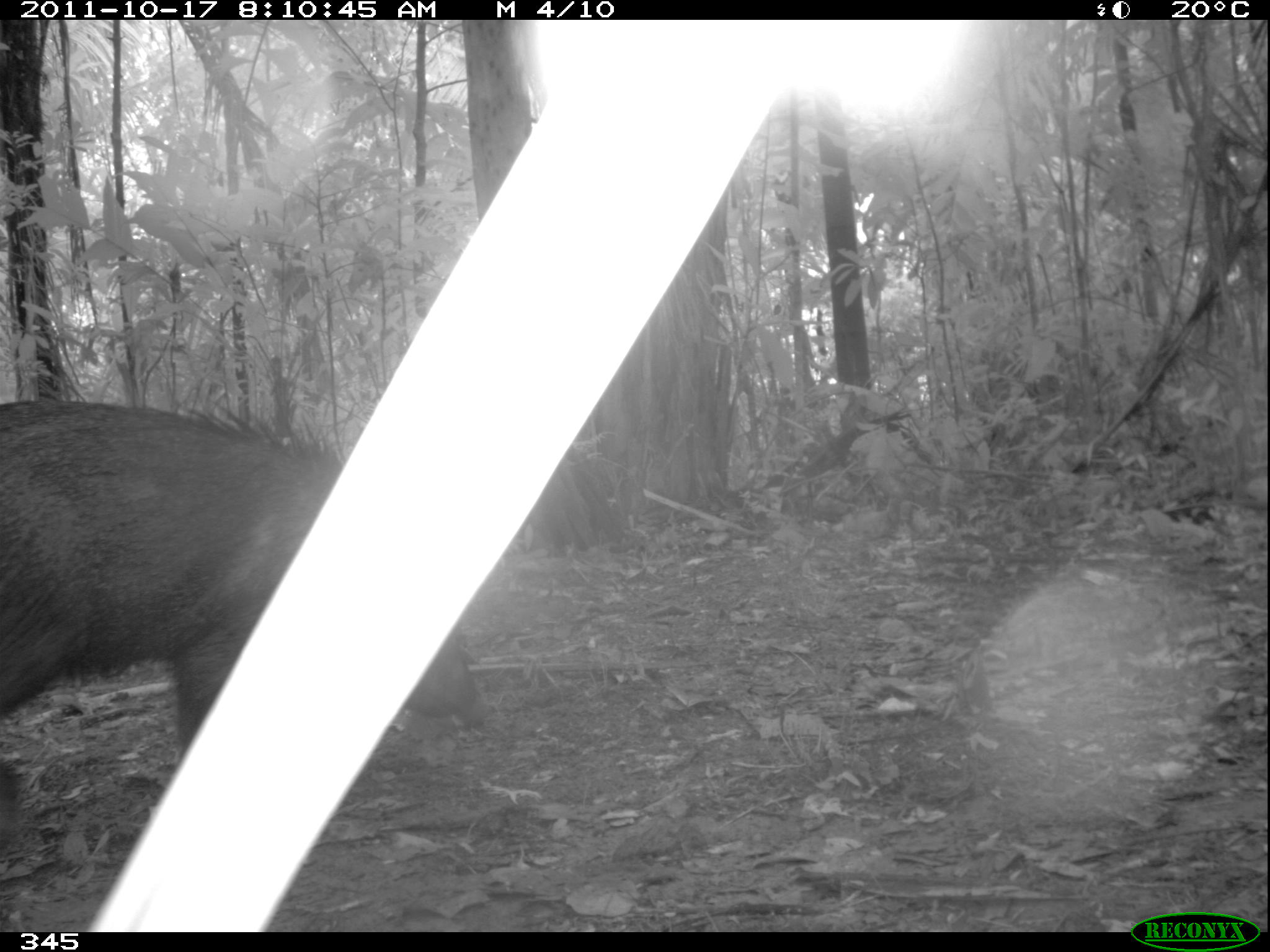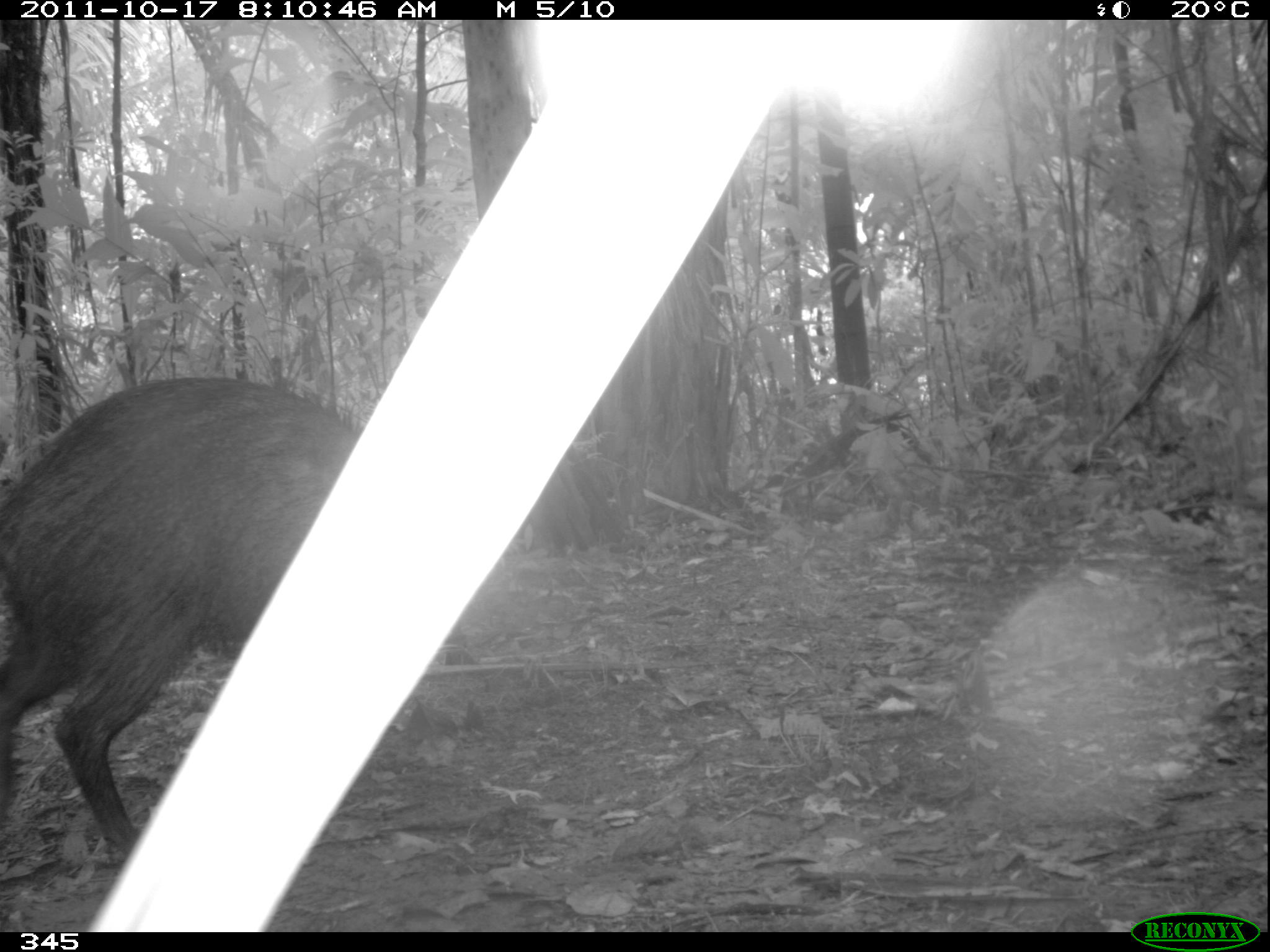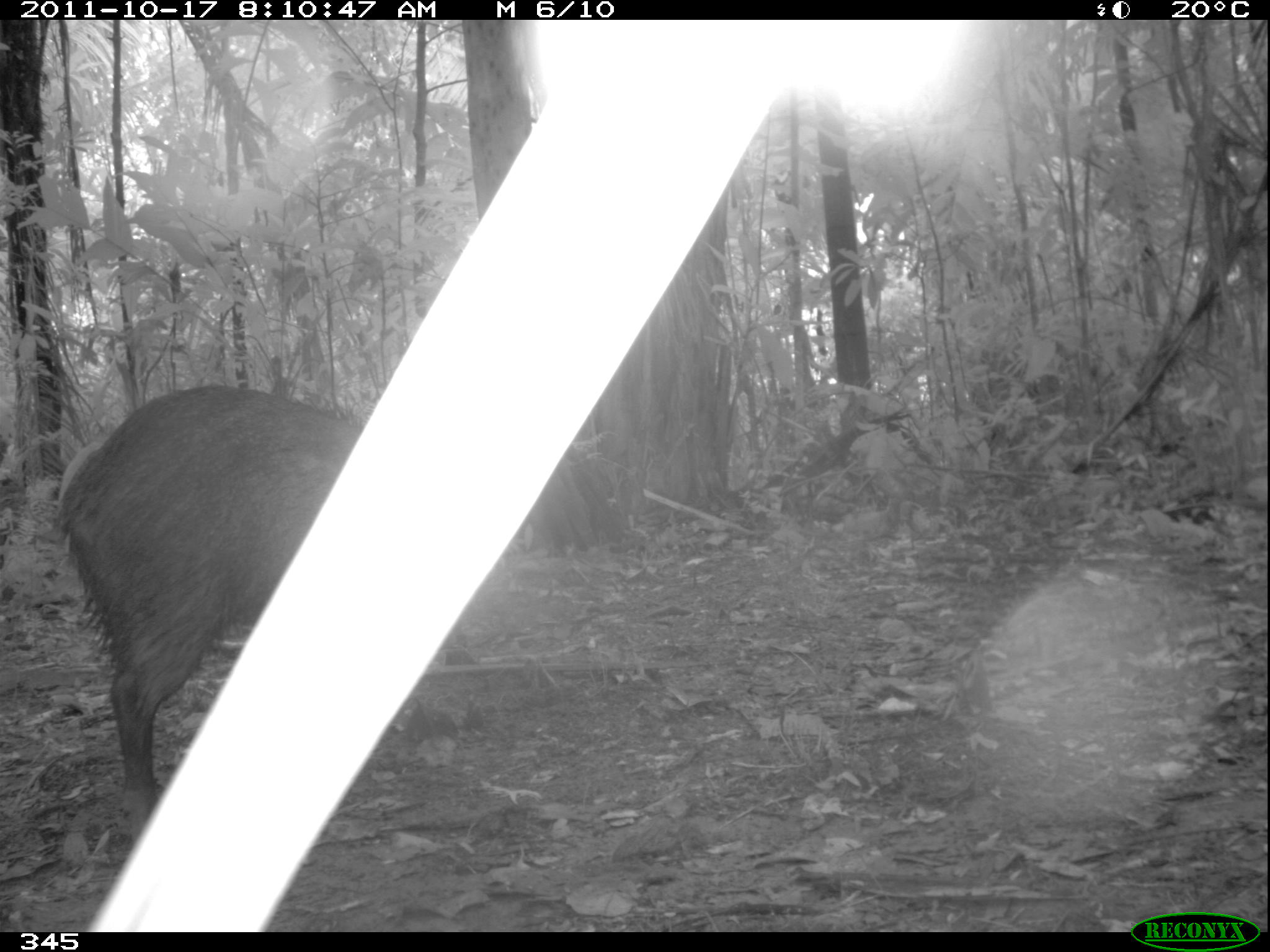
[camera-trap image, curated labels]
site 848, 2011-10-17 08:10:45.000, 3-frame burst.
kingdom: Animalia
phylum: Chordata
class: Mammalia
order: Artiodactyla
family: Tayassuidae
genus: Pecari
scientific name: Pecari tajacu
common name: collared peccary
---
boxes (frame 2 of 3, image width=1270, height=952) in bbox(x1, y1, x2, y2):
pecari tajacu: bbox(0, 369, 359, 866)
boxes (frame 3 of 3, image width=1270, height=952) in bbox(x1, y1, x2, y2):
pecari tajacu: bbox(53, 382, 364, 839)